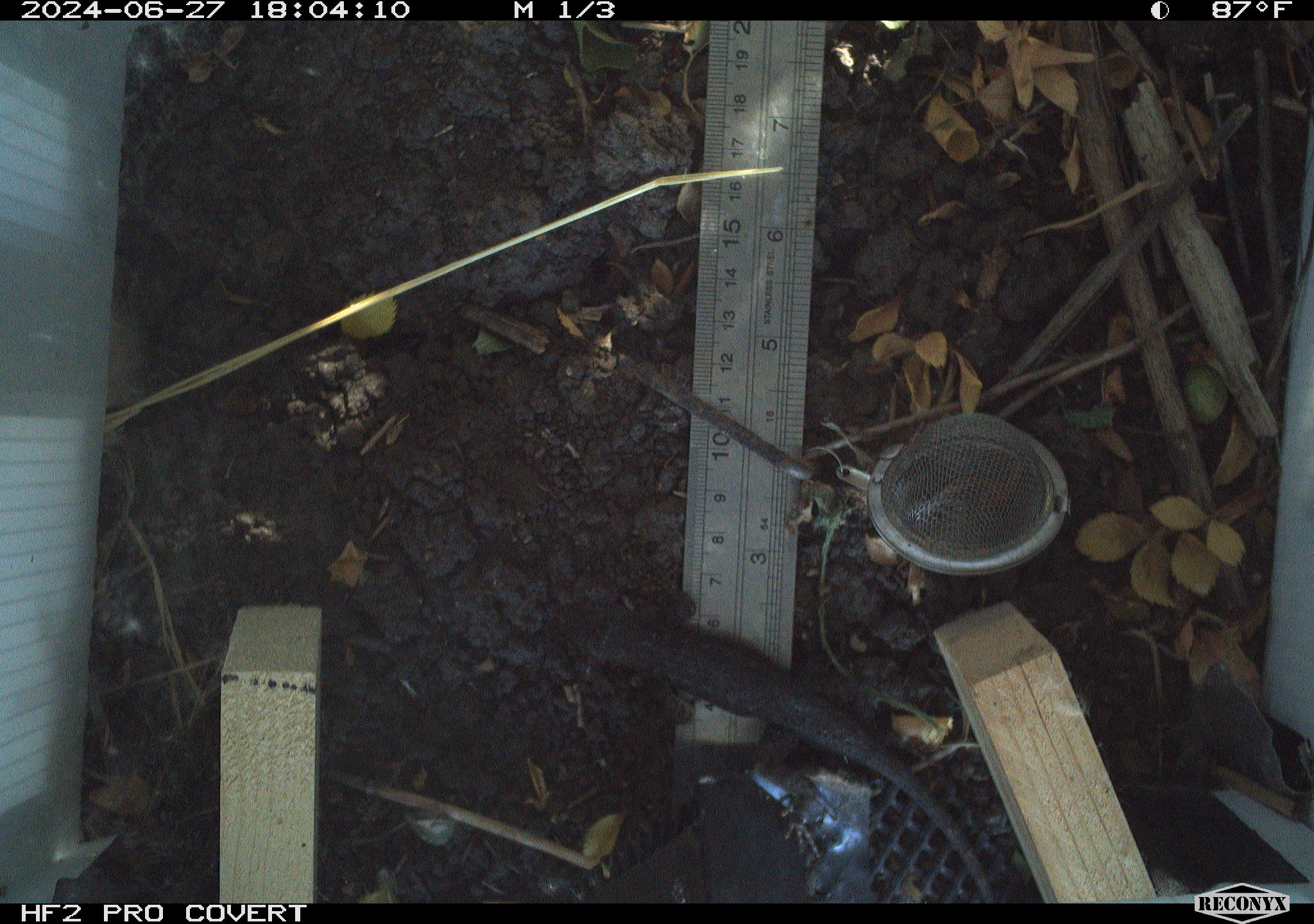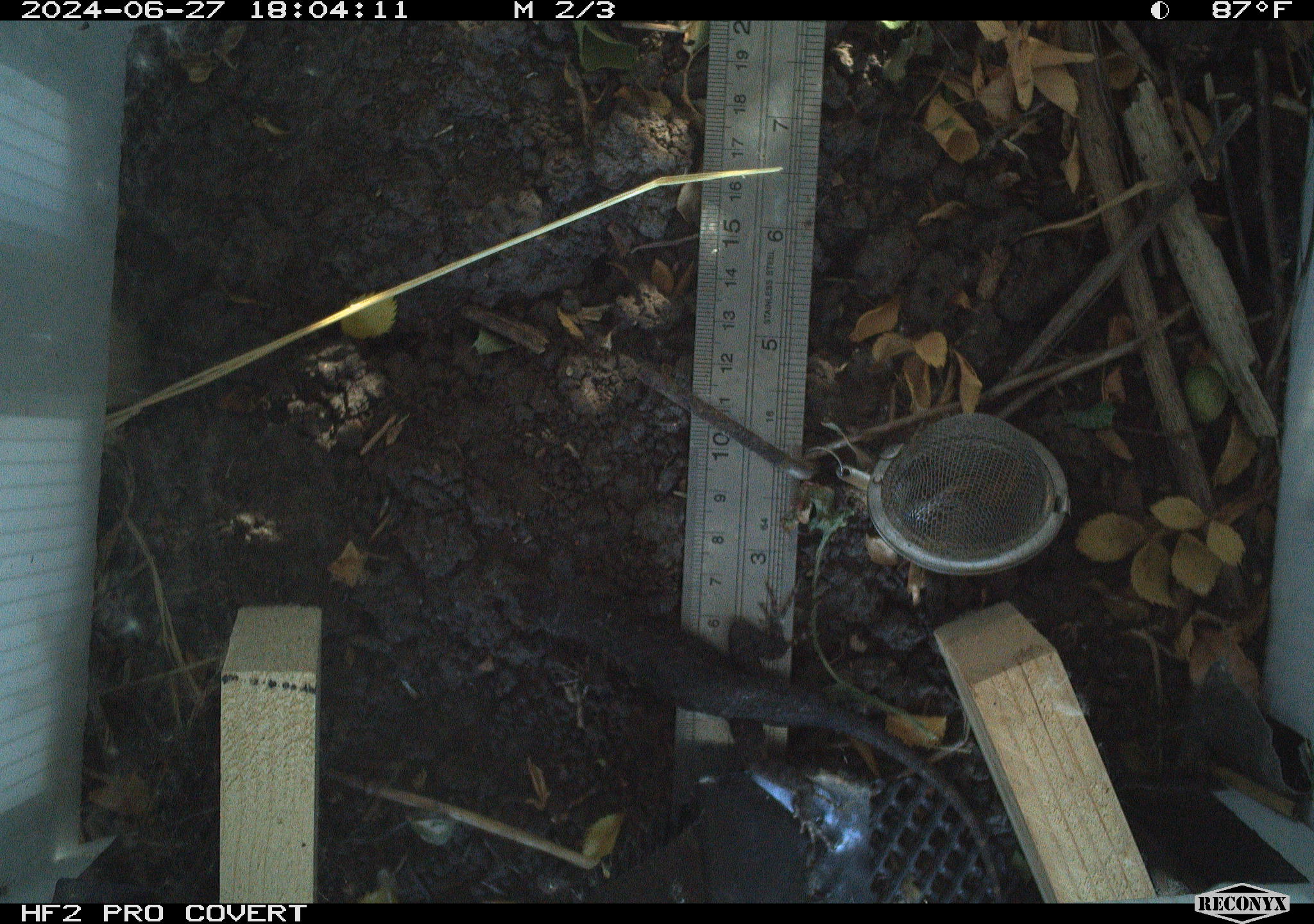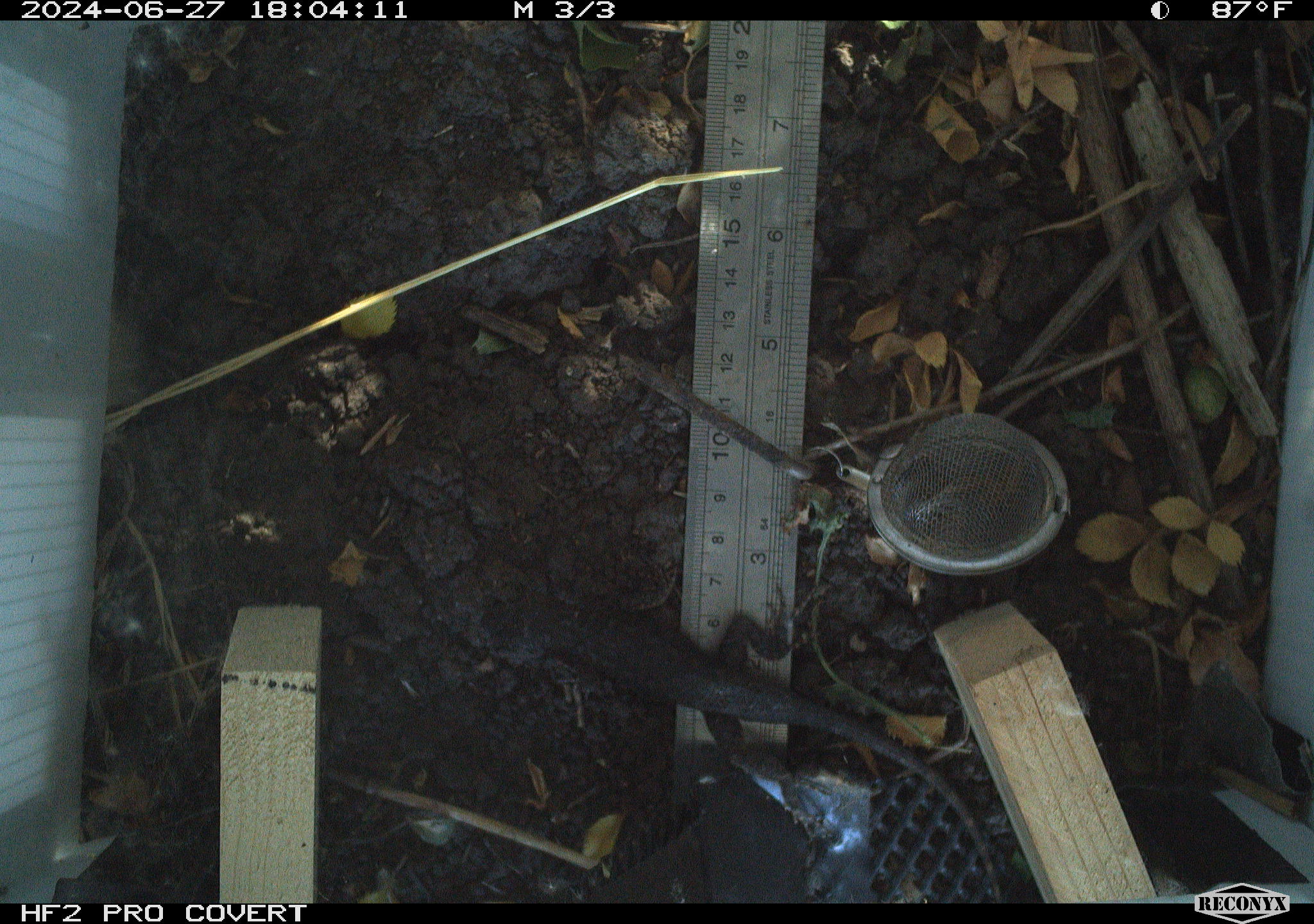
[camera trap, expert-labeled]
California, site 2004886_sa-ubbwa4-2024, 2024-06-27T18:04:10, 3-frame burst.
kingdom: Animalia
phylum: Chordata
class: Reptilia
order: Squamata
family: Phrynosomatidae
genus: Sceloporus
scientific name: Sceloporus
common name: spiny lizards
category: sceloporus species